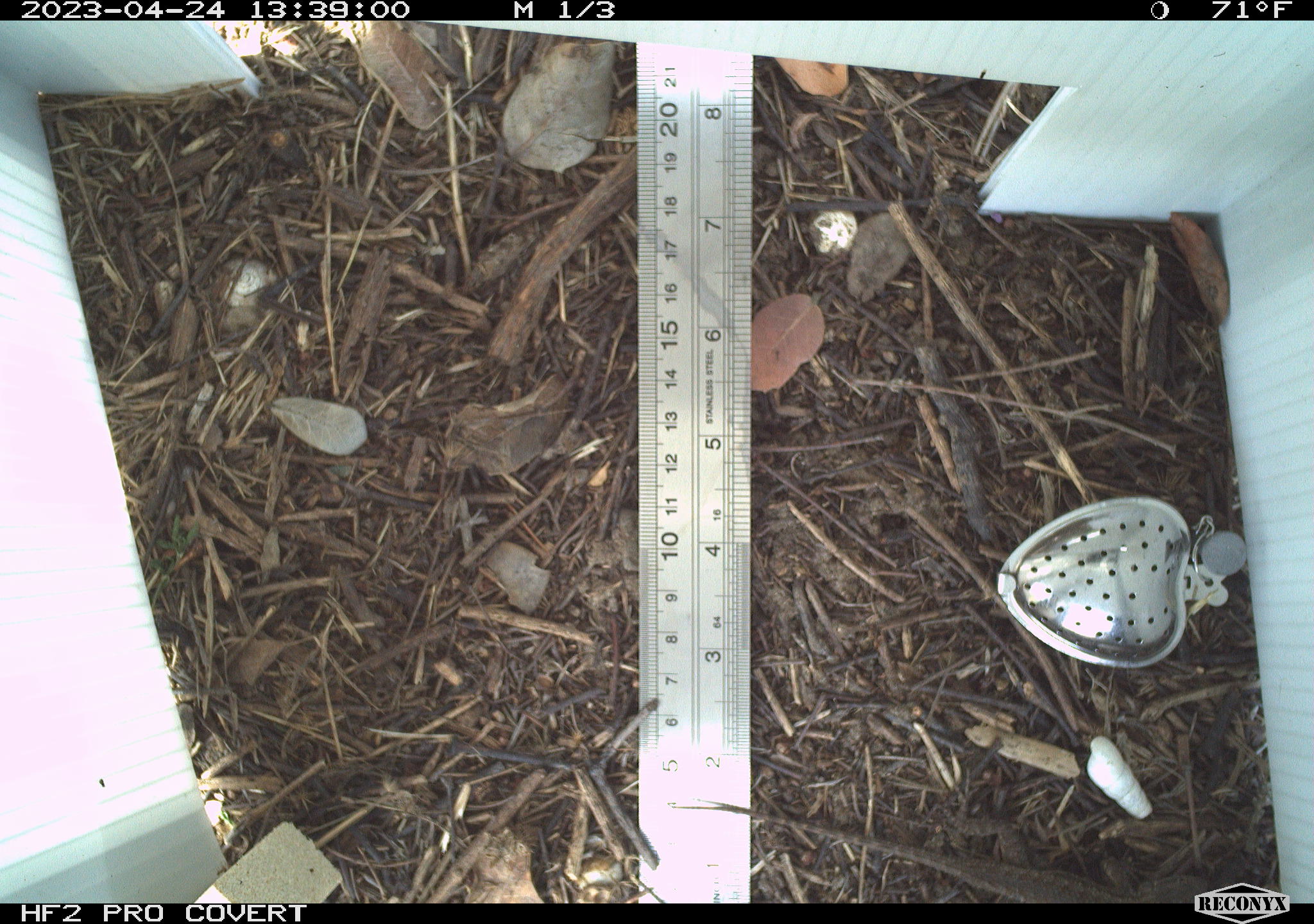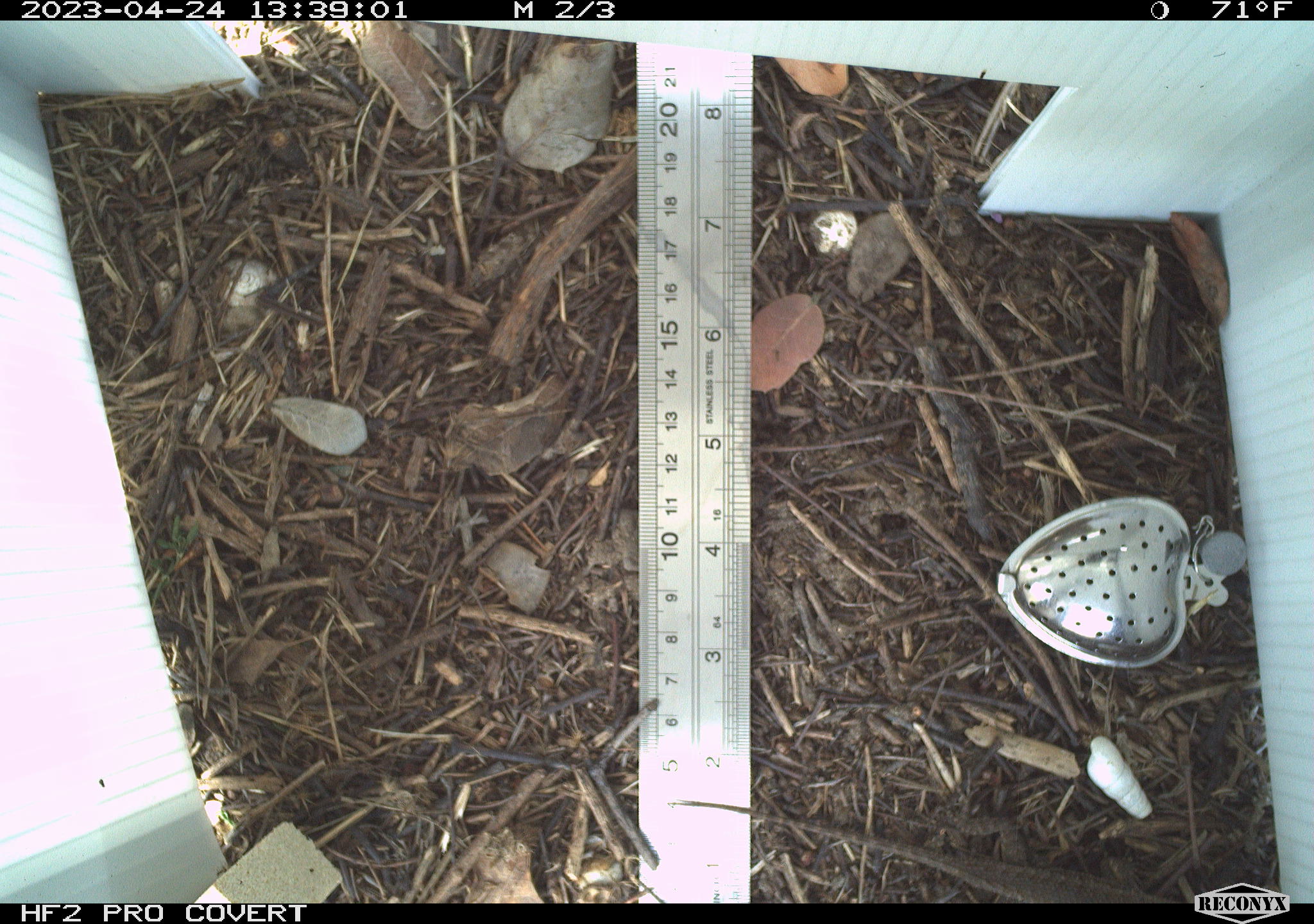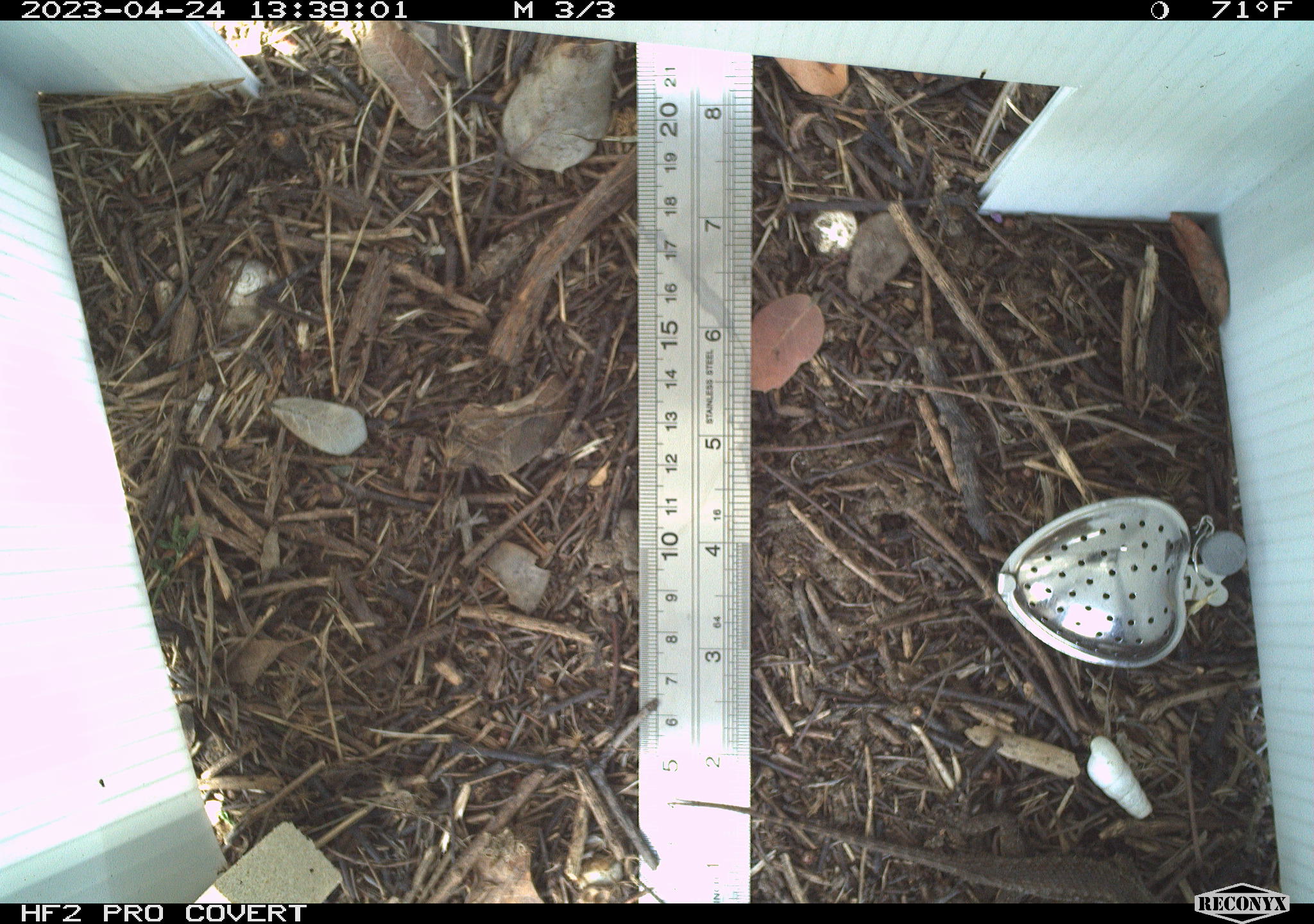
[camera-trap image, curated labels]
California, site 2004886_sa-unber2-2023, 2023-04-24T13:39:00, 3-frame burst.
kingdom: Animalia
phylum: Chordata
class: Reptilia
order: Squamata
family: Phrynosomatidae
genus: Sceloporus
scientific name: Sceloporus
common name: spiny lizards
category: sceloporus species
Sceloporus species (spiny lizards) (Sceloporus).